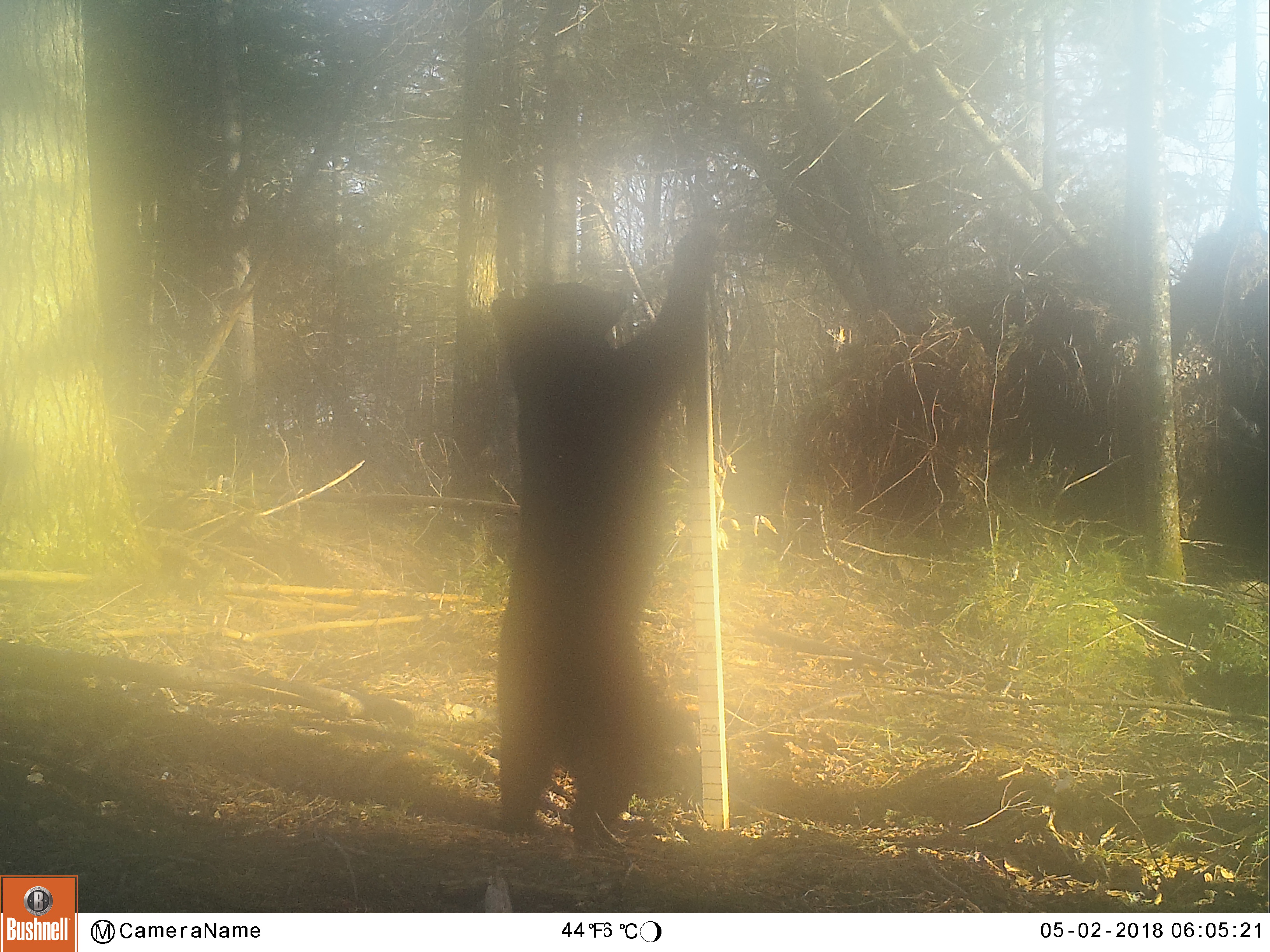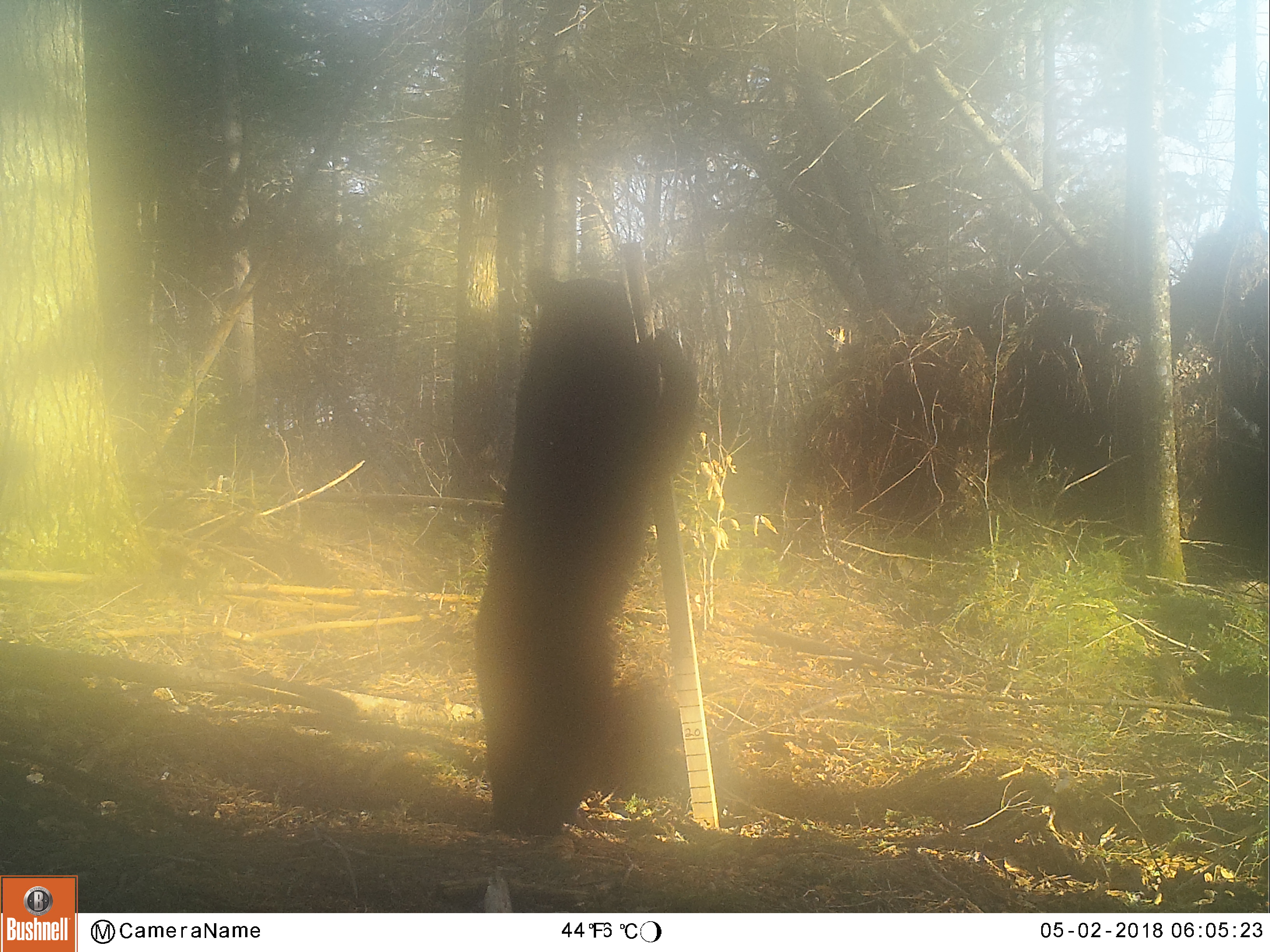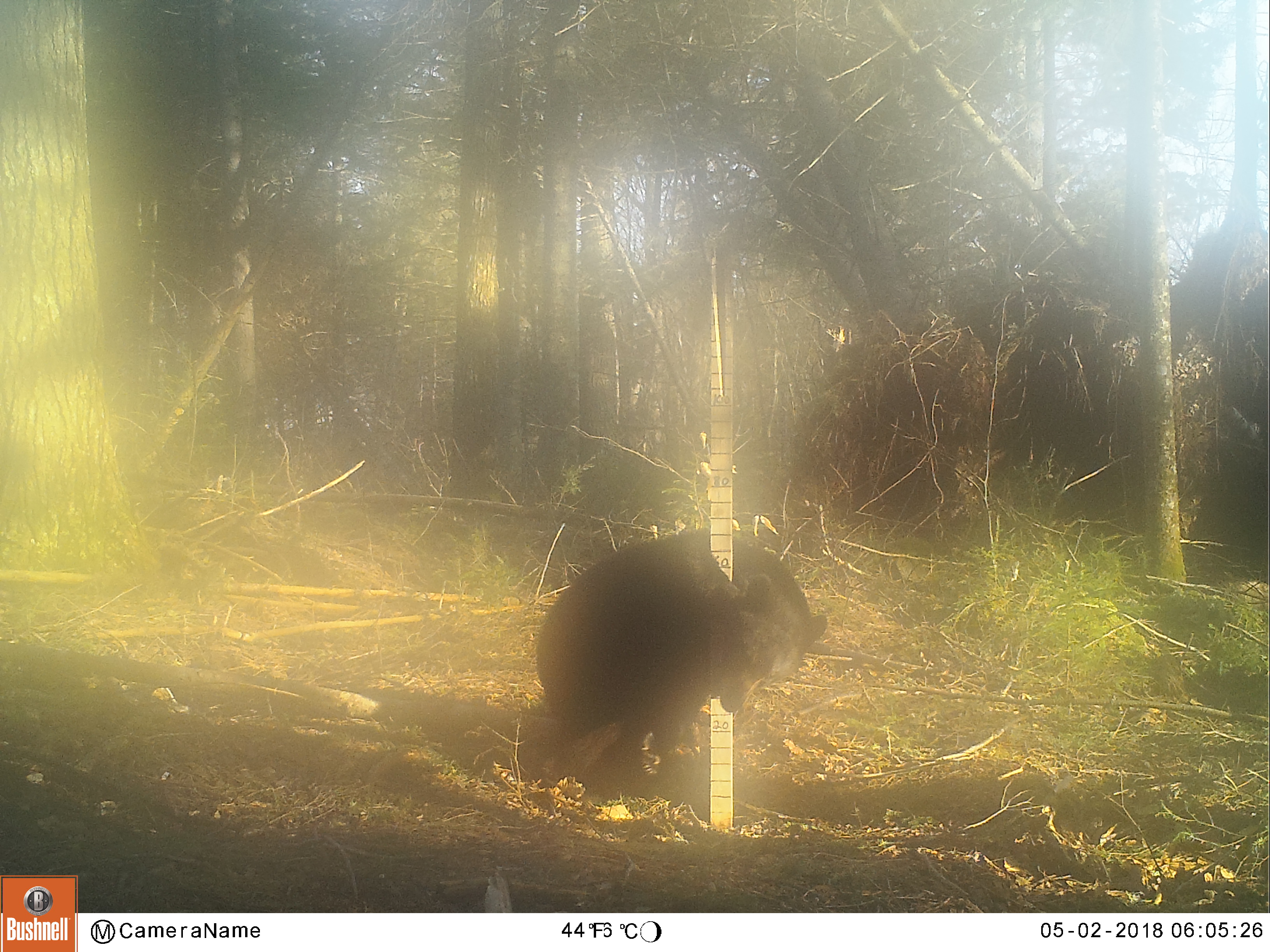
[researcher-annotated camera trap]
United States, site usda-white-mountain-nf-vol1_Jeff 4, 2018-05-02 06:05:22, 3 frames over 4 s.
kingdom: Animalia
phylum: Chordata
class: Mammalia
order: Carnivora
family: Ursidae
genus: Ursus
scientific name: Ursus americanus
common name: black bear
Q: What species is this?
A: Black bear (Ursus americanus).